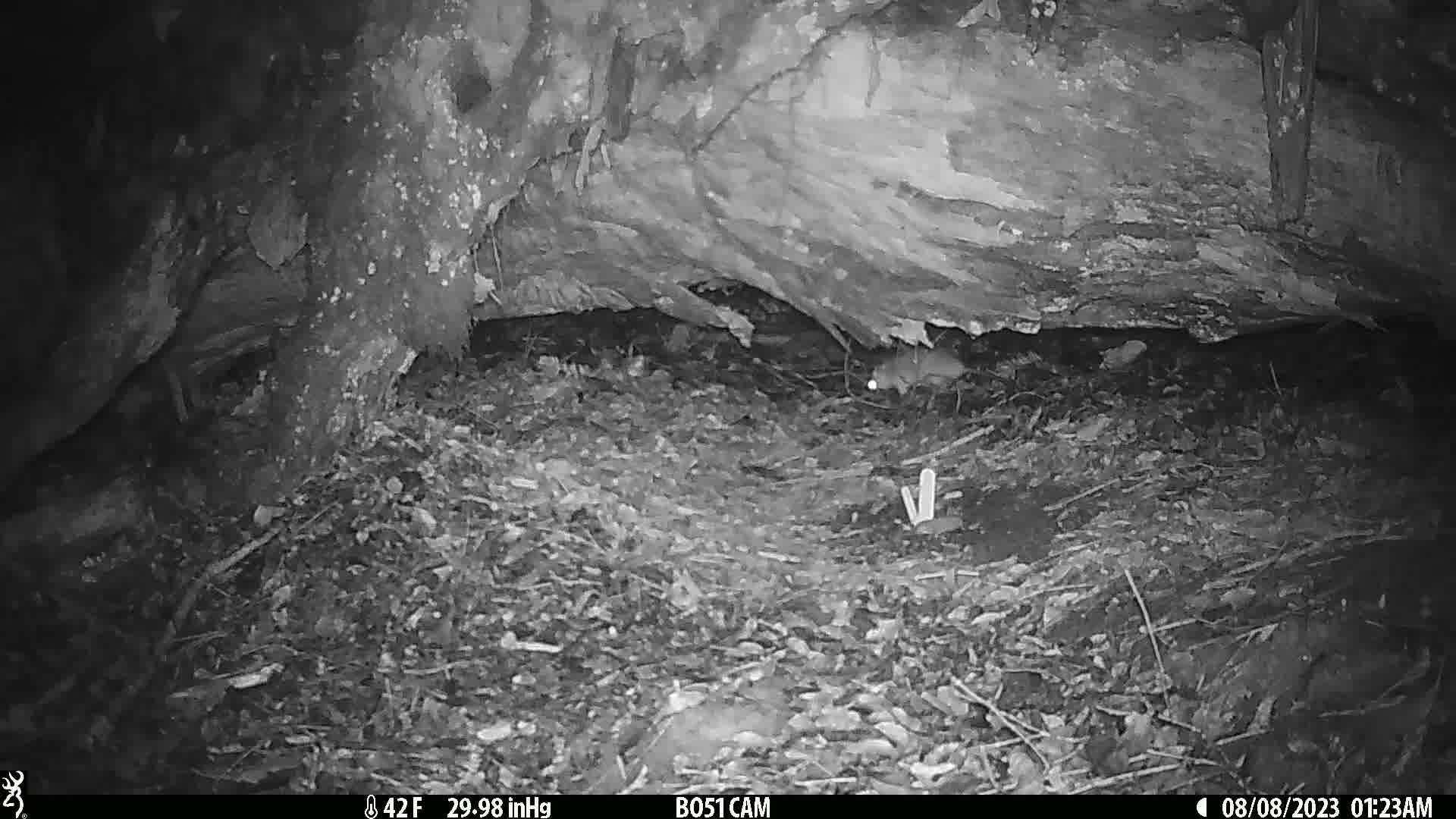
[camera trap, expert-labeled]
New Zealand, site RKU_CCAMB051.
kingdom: Animalia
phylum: Chordata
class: Mammalia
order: Rodentia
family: Muridae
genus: Rattus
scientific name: Rattus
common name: rat